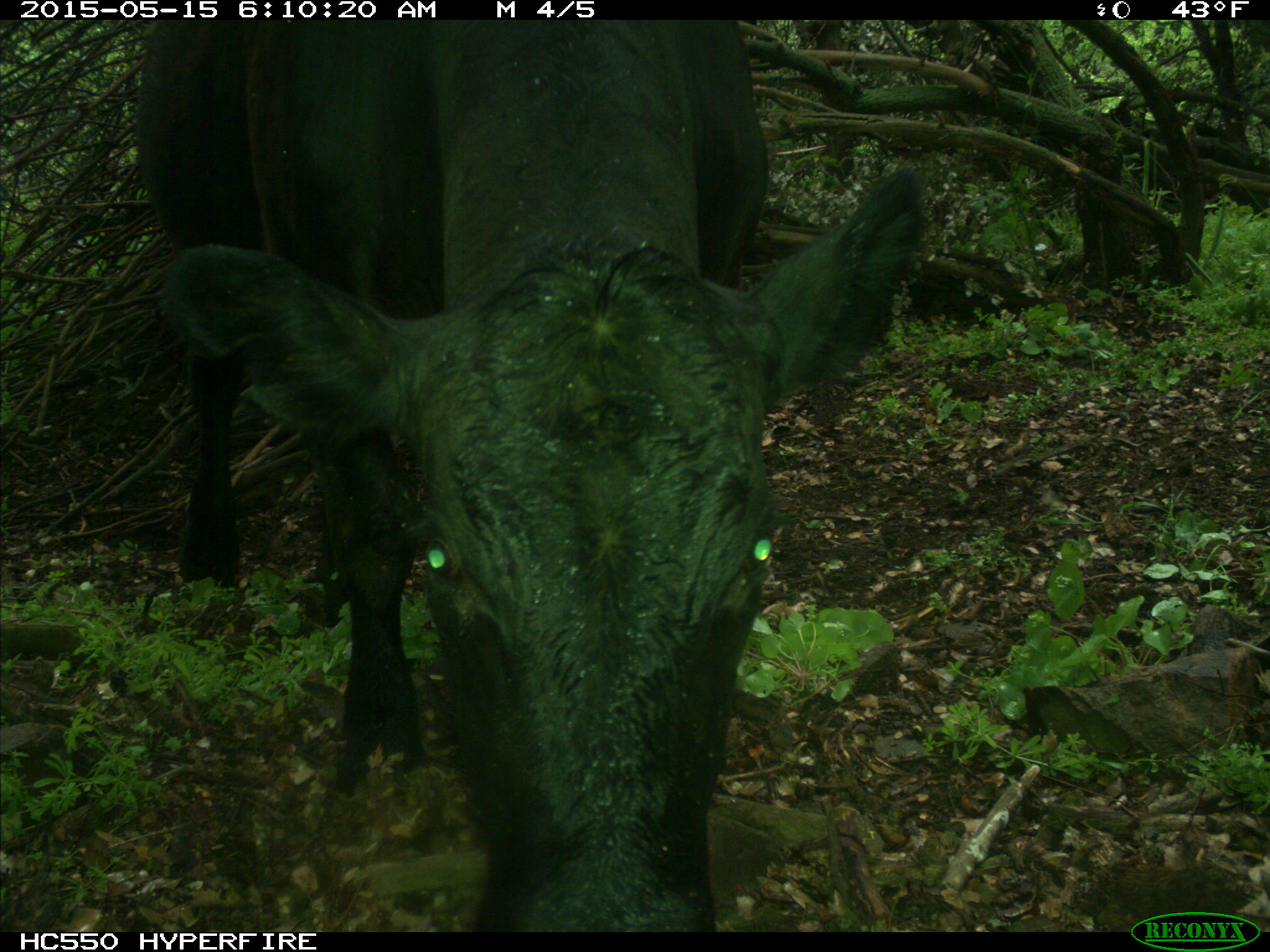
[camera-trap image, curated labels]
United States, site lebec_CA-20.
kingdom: Animalia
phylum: Chordata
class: Mammalia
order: Artiodactyla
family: Bovidae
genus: Bos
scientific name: Bos taurus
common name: domestic cow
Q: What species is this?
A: Bos taurus (domestic cow).